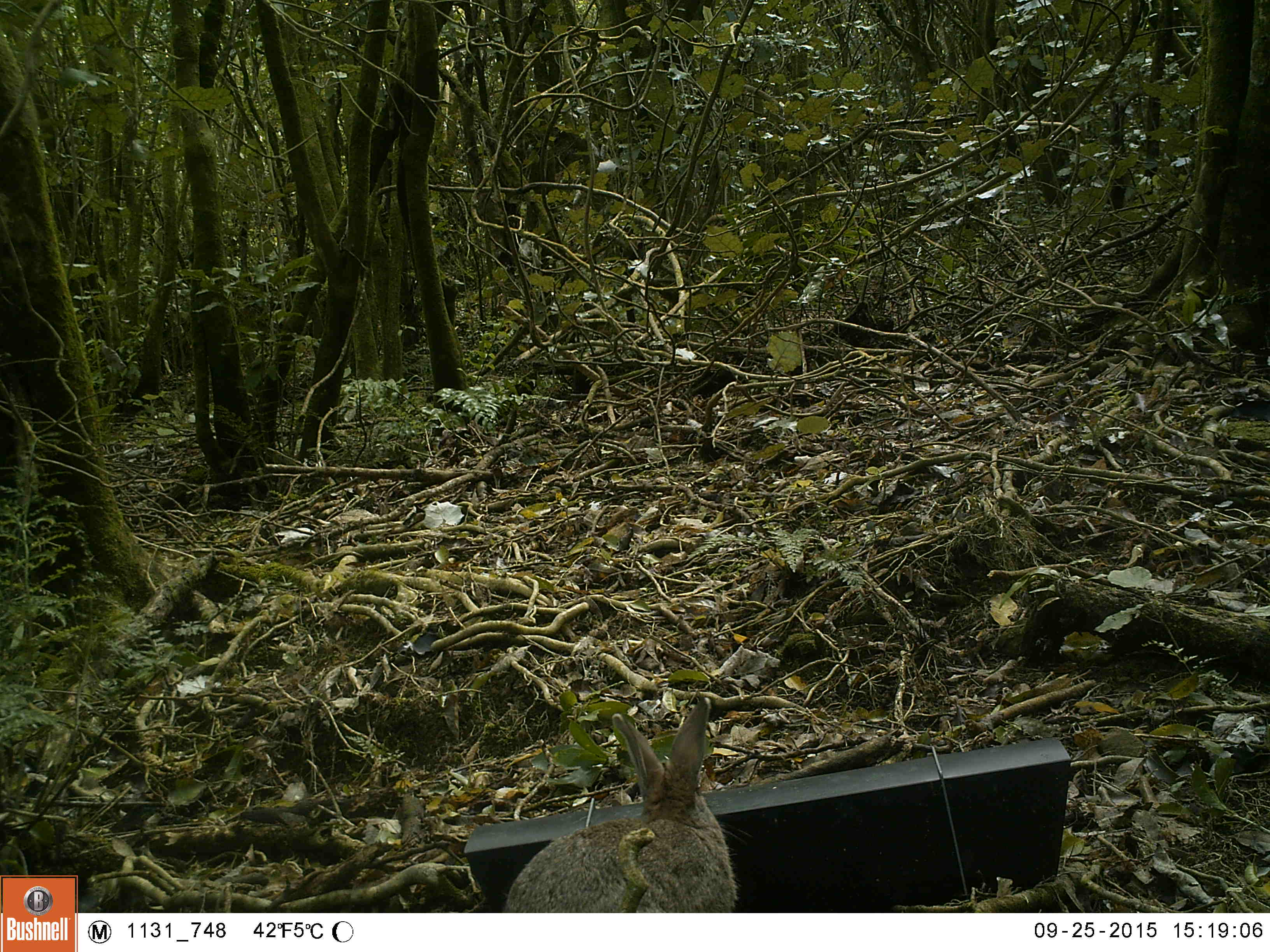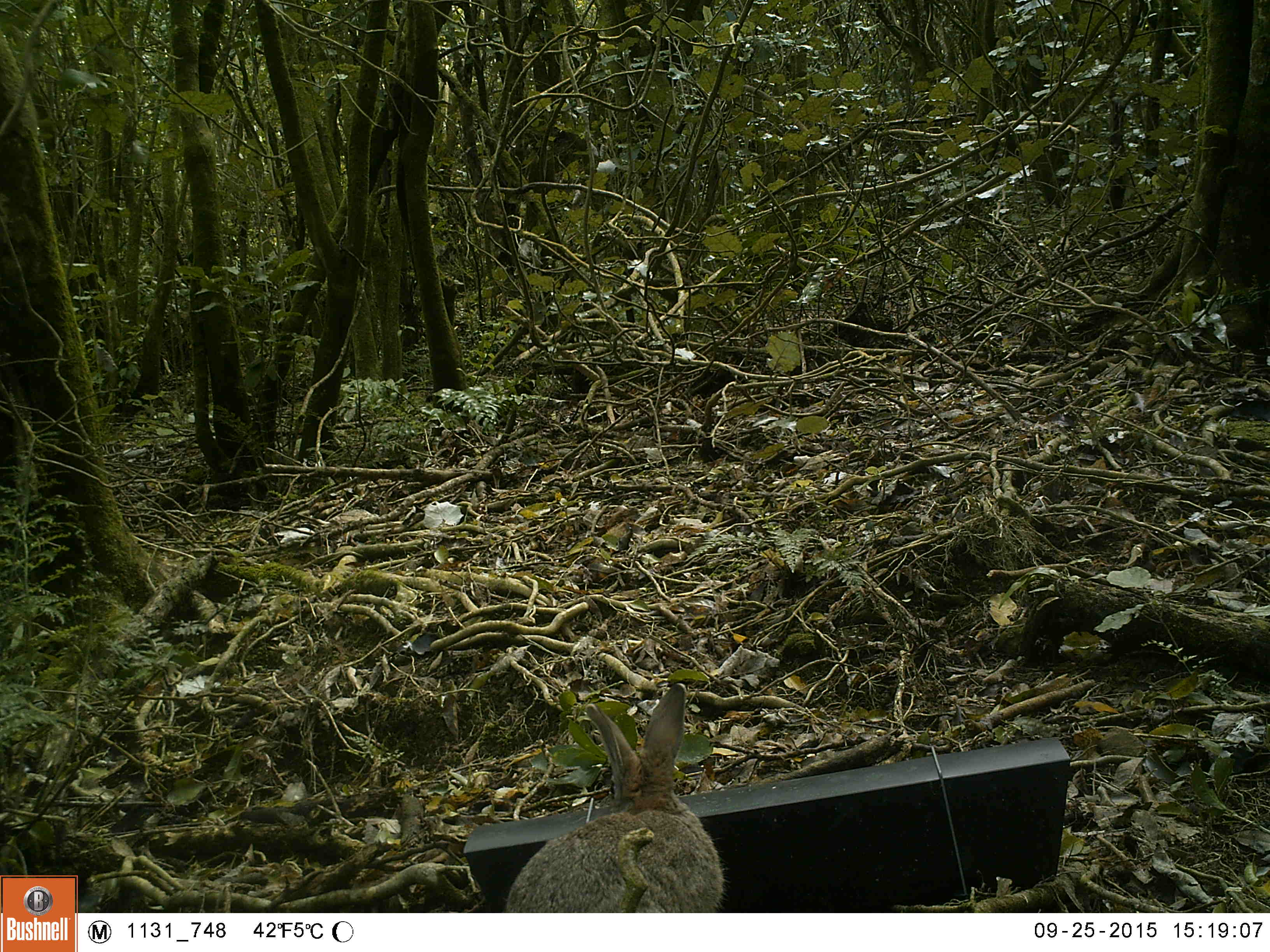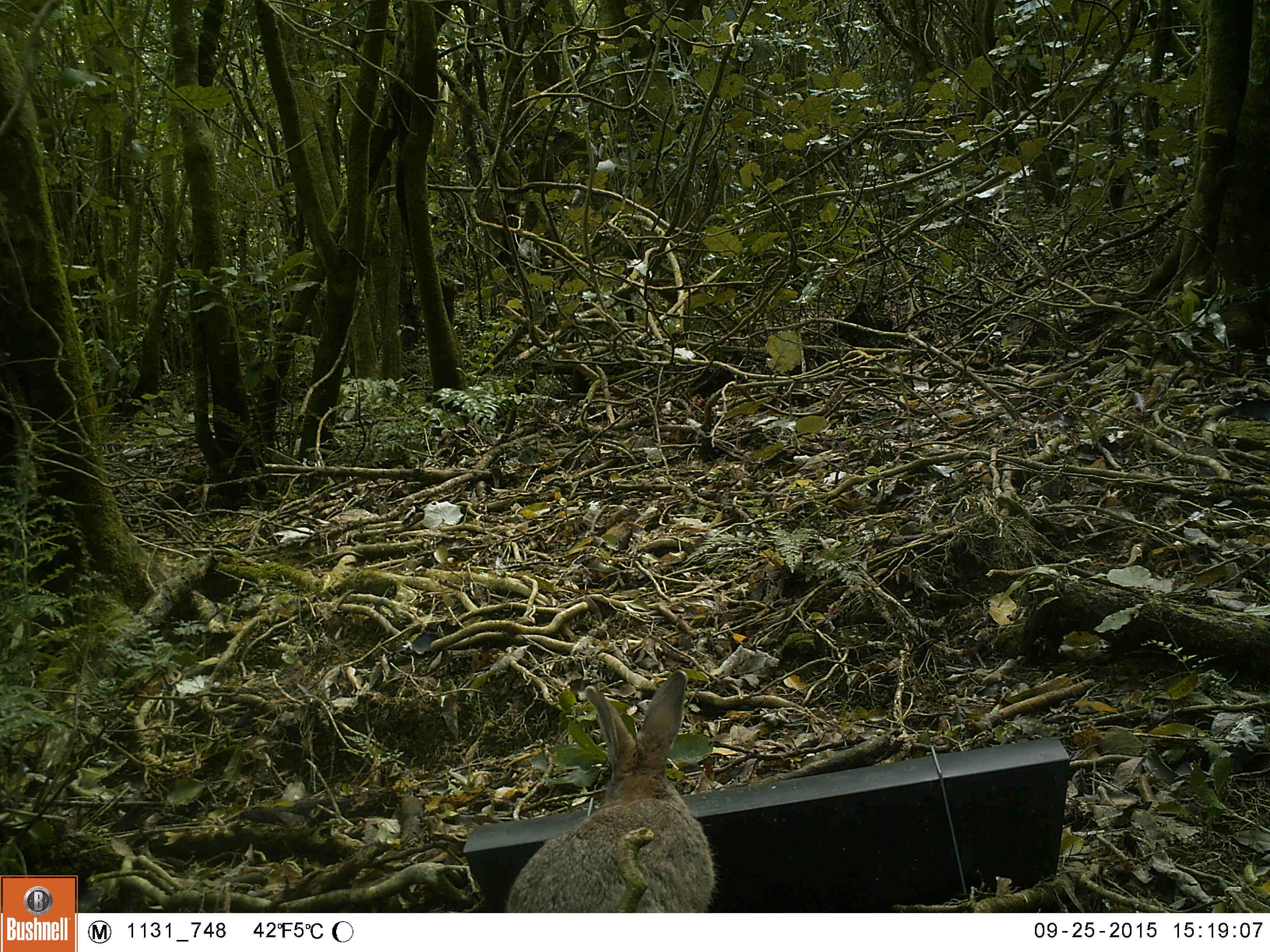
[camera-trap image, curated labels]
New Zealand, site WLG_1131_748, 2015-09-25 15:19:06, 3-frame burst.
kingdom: Animalia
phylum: Chordata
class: Mammalia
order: Lagomorpha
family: Leporidae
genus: Oryctolagus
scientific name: Oryctolagus cuniculus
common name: european rabbit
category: rabbit